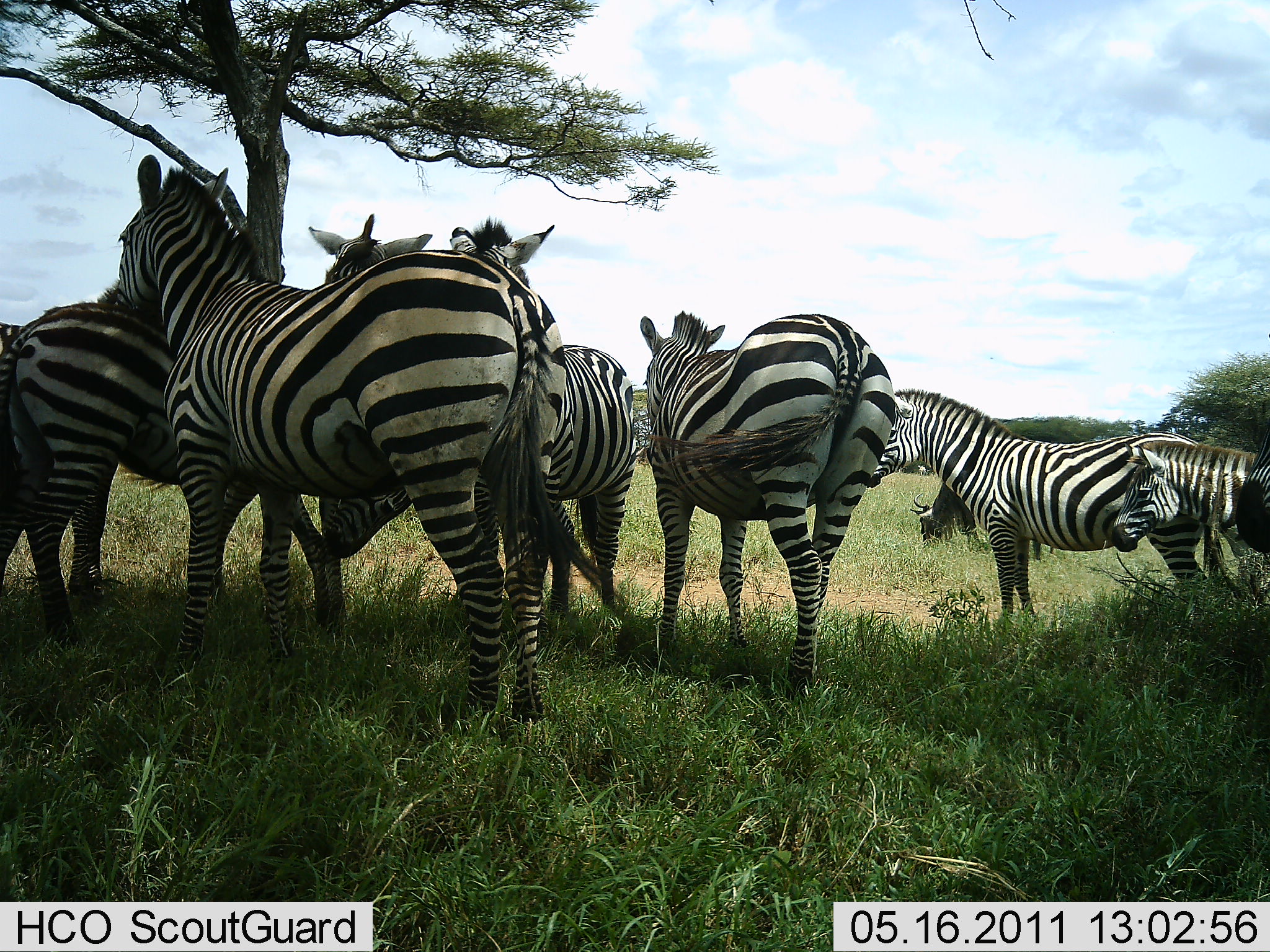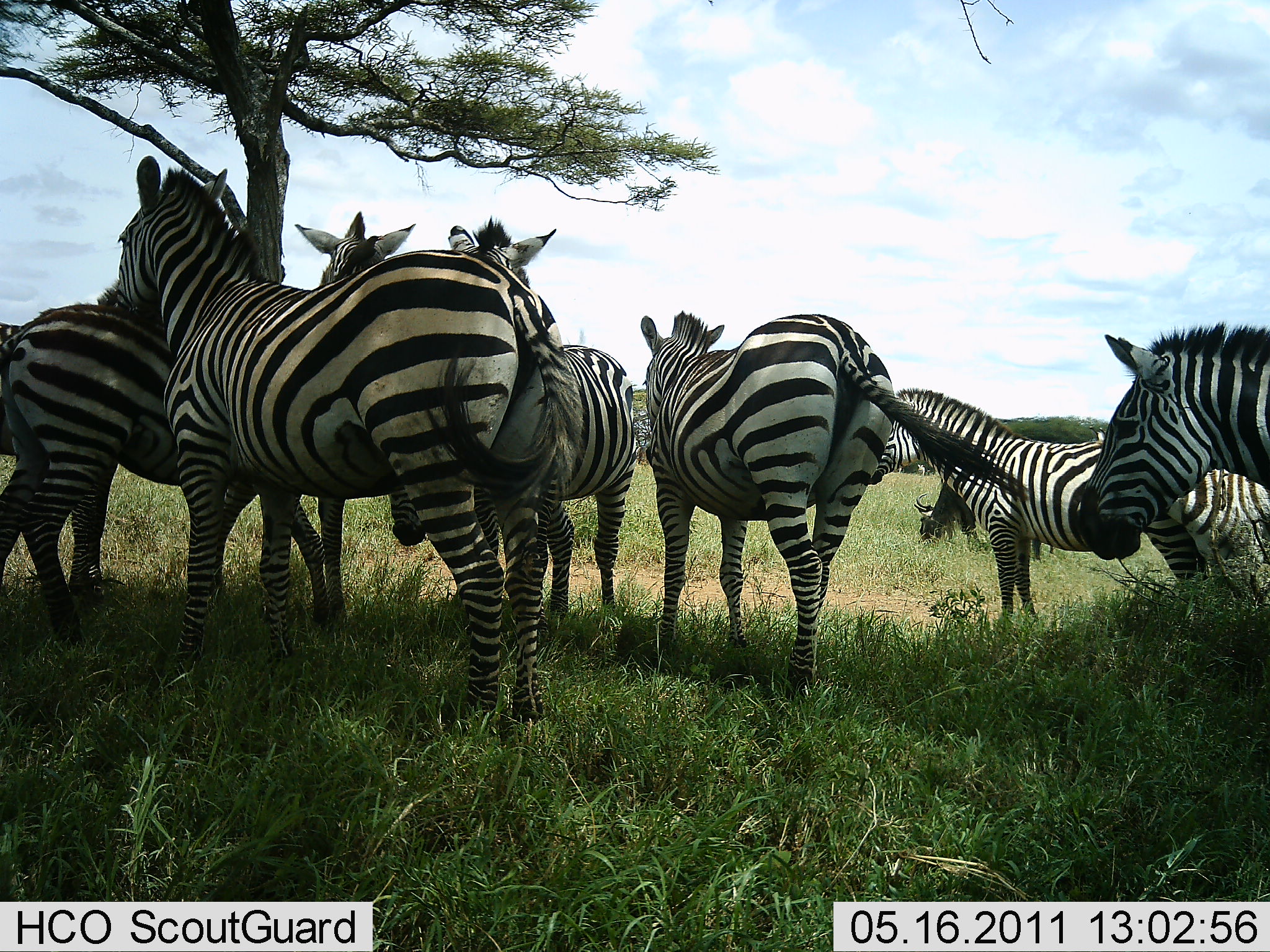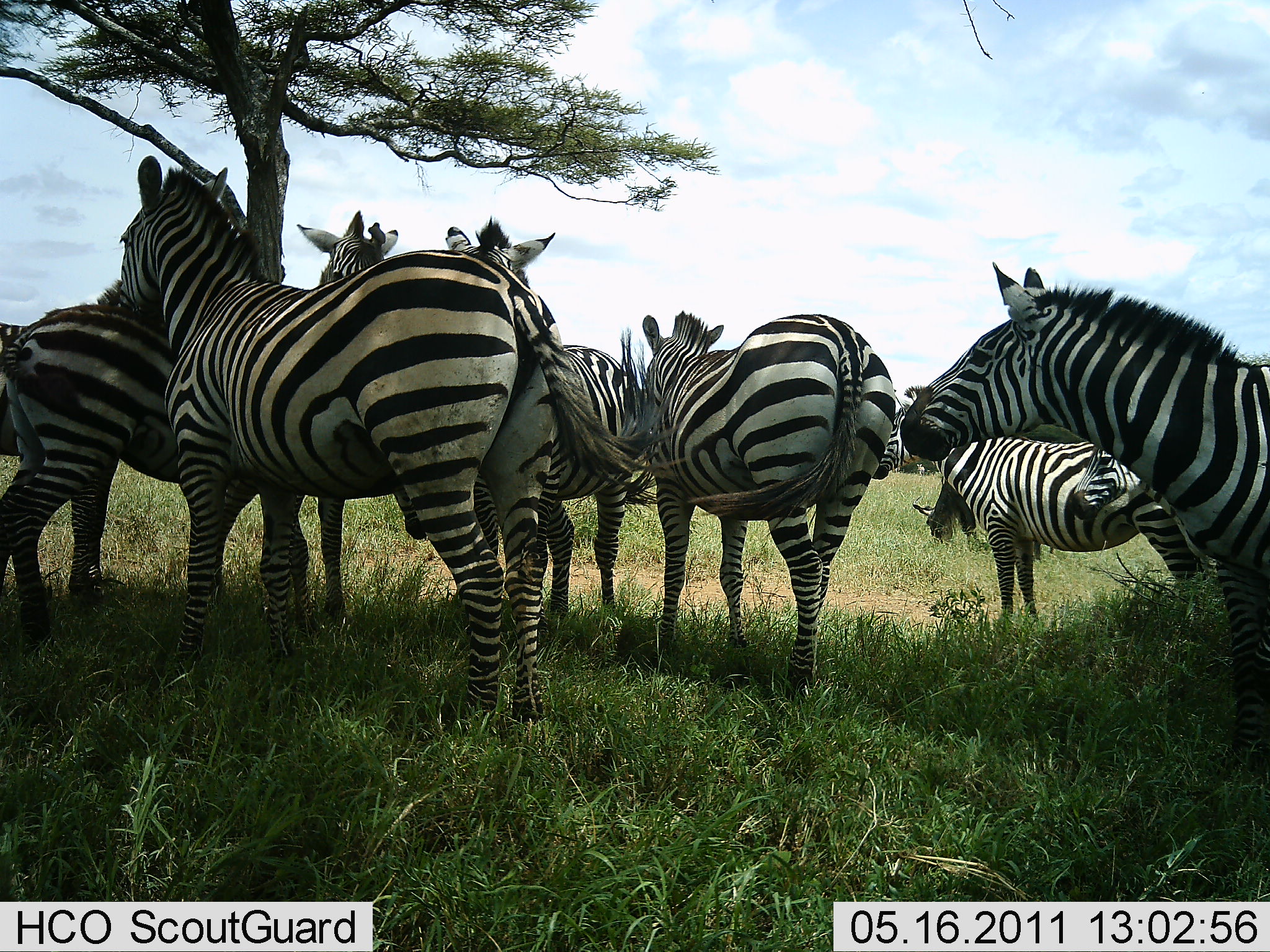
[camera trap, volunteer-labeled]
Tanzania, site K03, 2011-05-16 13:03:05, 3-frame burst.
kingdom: Animalia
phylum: Chordata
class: Mammalia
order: Artiodactyla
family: Bovidae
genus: Connochaetes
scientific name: Connochaetes taurinus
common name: blue wildebeest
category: wildebeest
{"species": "wildebeest (blue wildebeest) (Connochaetes taurinus)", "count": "1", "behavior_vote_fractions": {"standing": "22%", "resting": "0%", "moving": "0%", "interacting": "0%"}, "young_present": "0%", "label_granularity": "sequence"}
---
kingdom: Animalia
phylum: Chordata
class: Mammalia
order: Perissodactyla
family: Equidae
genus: Equus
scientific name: Equus quagga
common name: plains zebra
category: zebra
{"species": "zebra (plains zebra) (Equus quagga)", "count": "8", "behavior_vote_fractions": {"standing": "80%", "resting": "15%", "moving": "20%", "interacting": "20%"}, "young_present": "5%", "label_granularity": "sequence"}